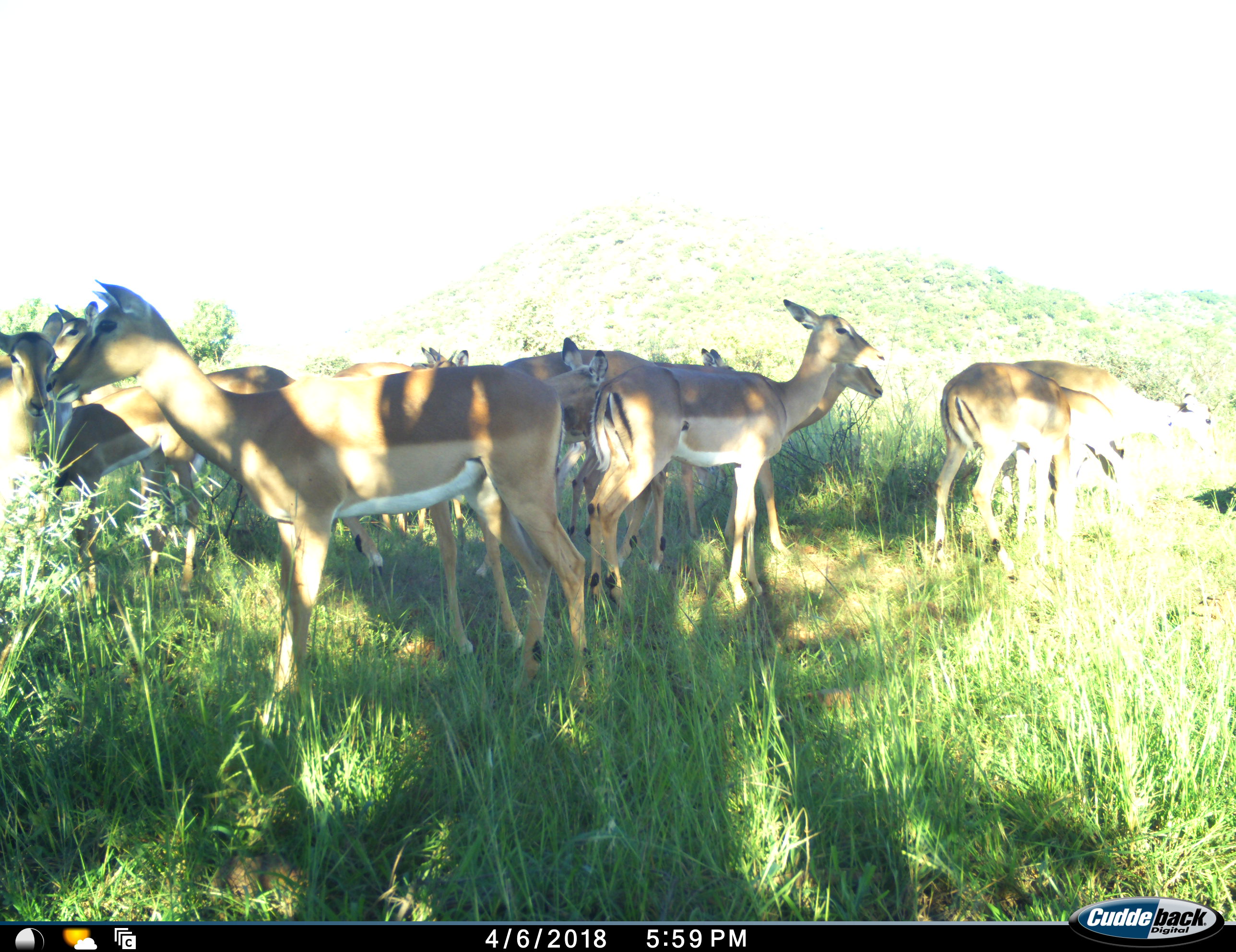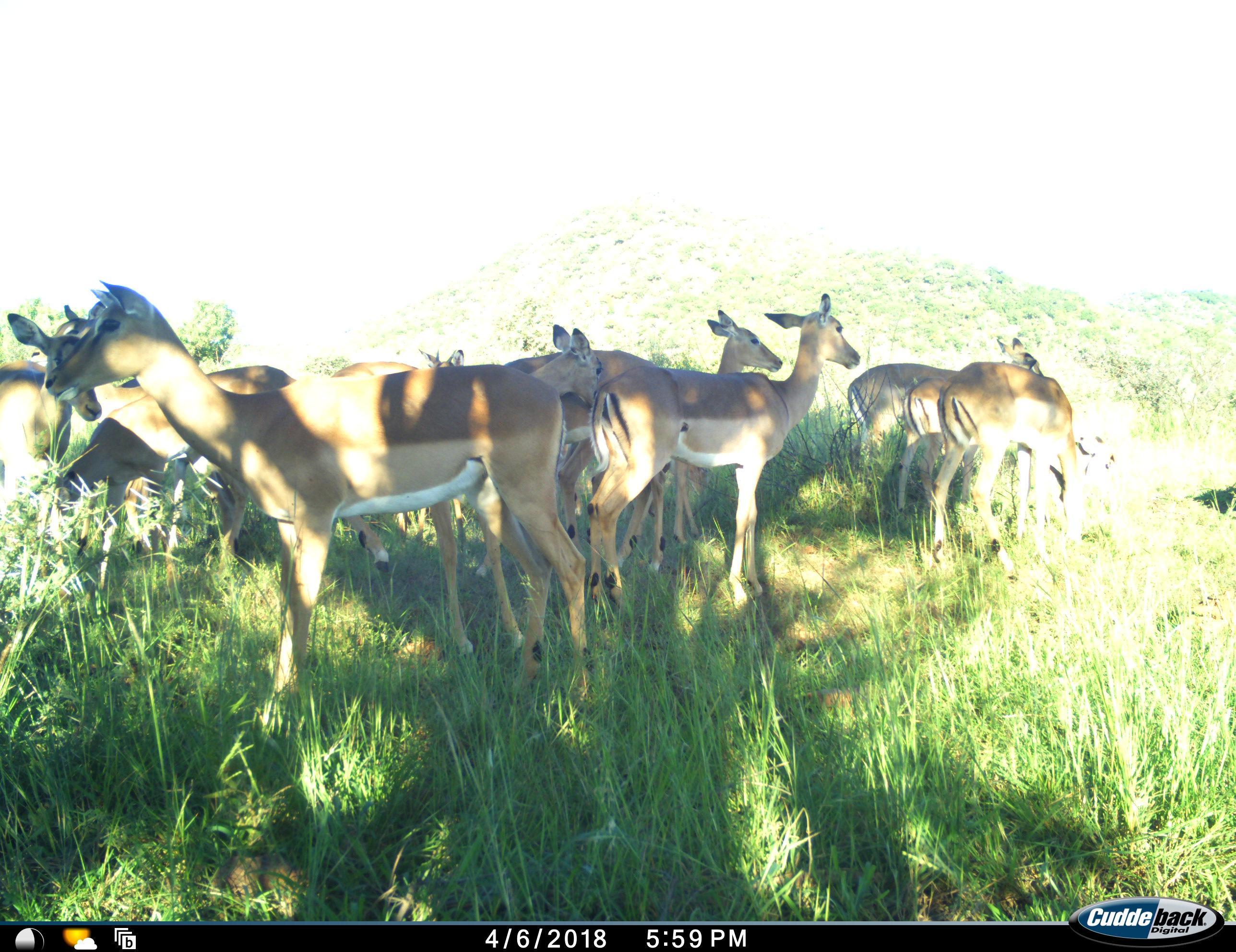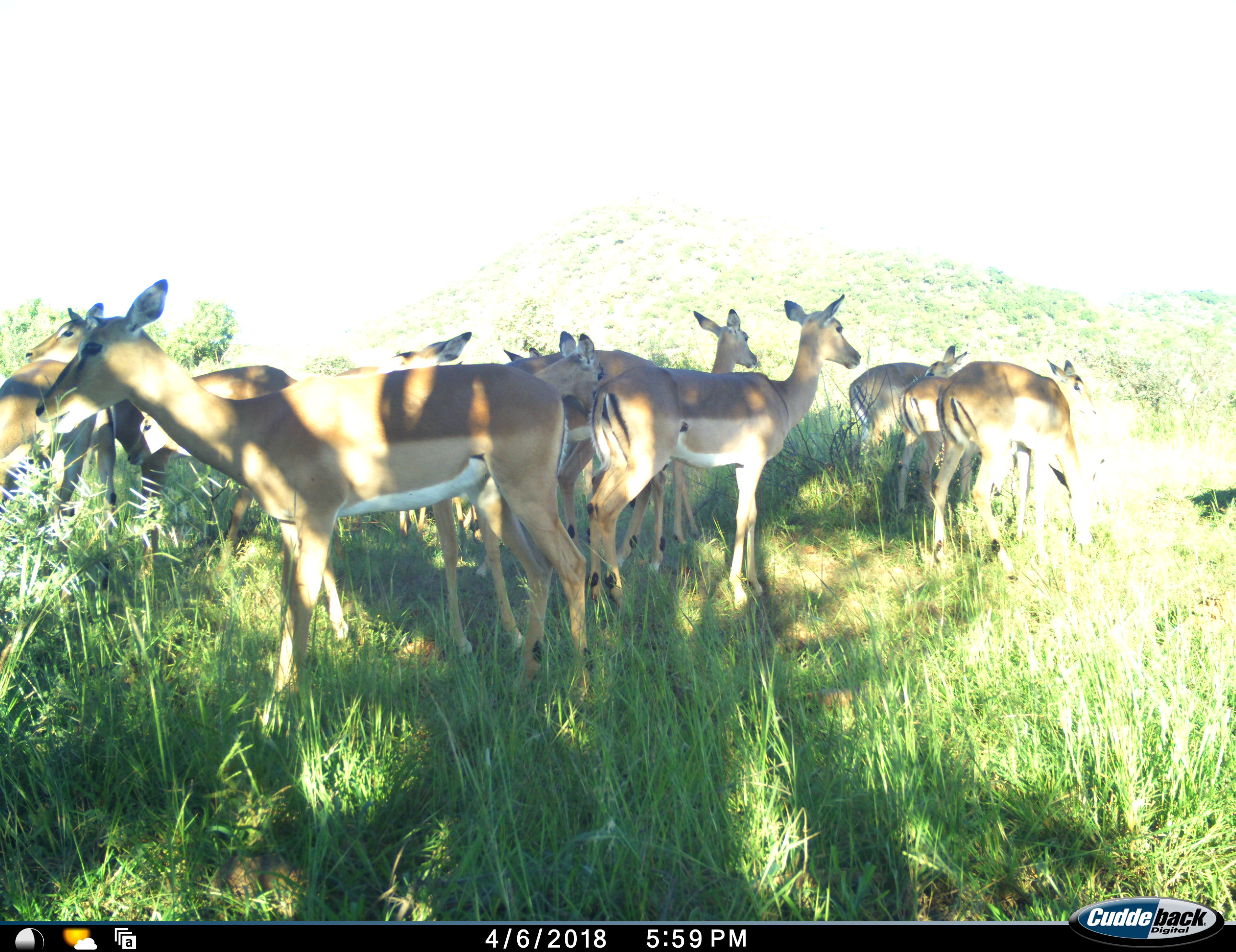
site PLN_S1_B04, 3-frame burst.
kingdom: Animalia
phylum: Chordata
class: Mammalia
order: Artiodactyla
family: Bovidae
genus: Aepyceros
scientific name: Aepyceros melampus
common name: impala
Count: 11-50.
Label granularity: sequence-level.